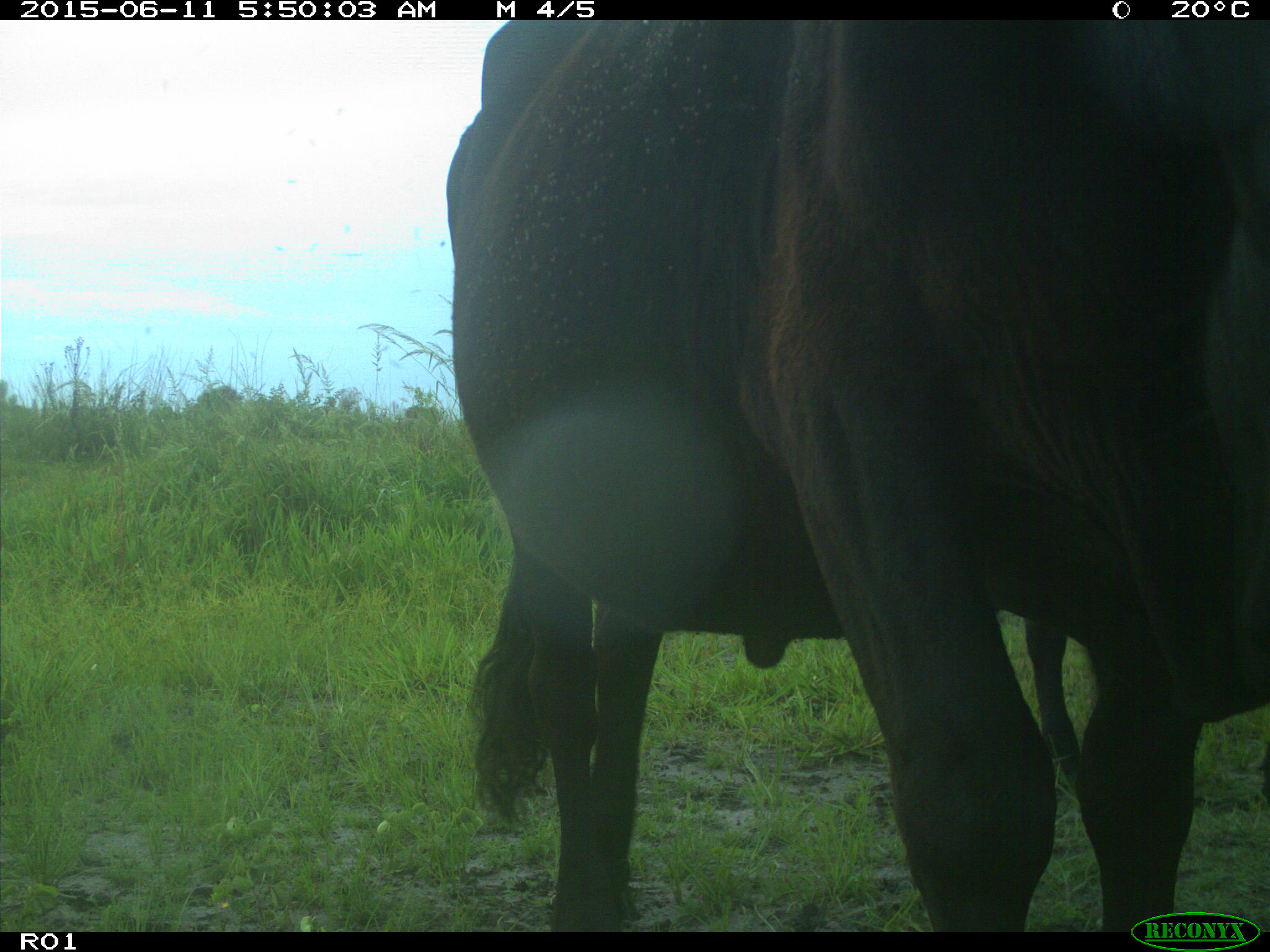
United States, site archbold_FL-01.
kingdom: Animalia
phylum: Chordata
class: Mammalia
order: Artiodactyla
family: Bovidae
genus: Bos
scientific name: Bos taurus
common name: domestic cow